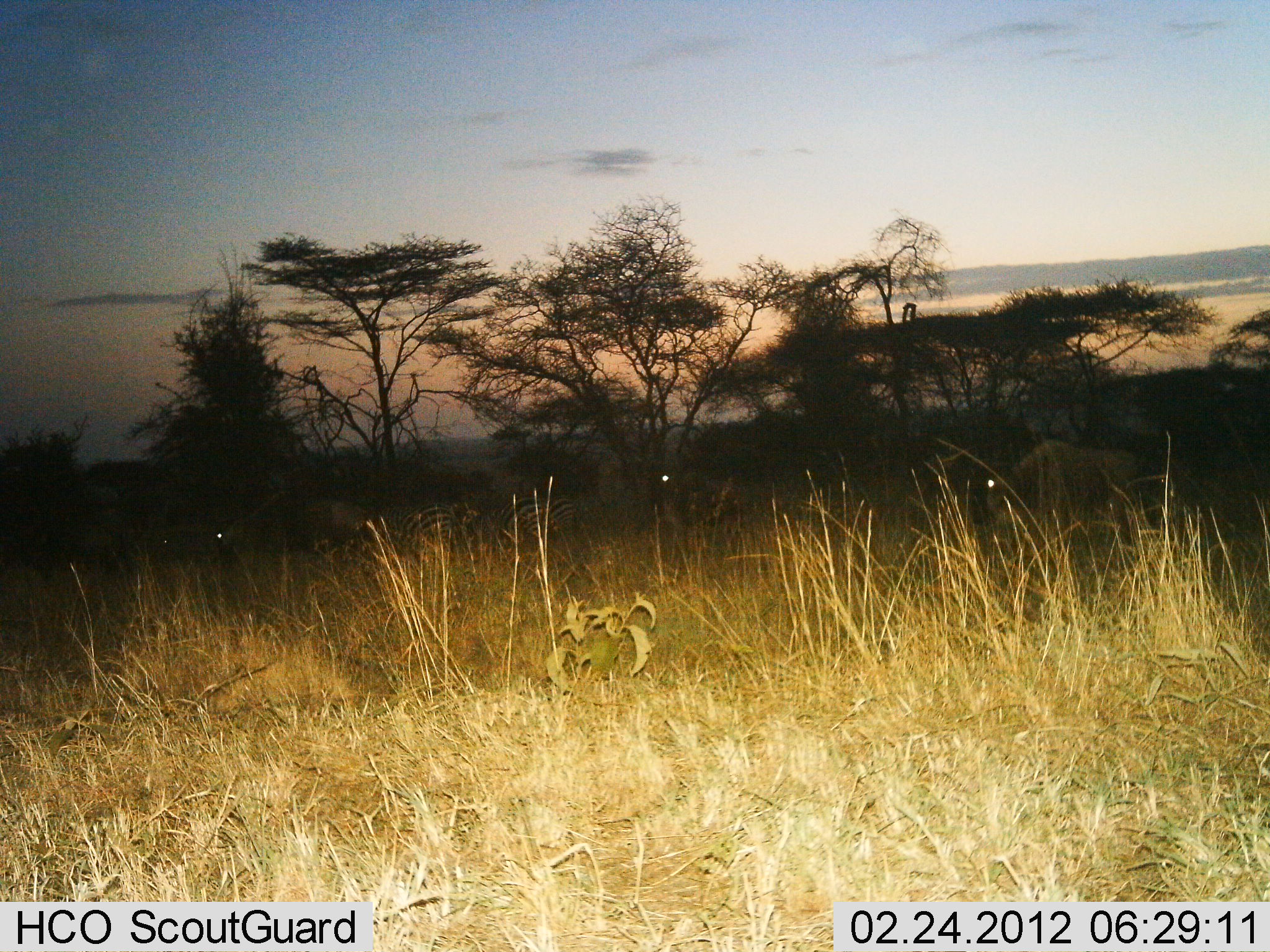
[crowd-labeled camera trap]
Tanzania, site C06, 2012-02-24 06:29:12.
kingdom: Animalia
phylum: Chordata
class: Mammalia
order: Artiodactyla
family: Bovidae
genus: Connochaetes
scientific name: Connochaetes taurinus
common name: blue wildebeest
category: wildebeest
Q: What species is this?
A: Wildebeest (blue wildebeest) (Connochaetes taurinus).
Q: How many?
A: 4.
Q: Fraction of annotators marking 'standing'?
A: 80%.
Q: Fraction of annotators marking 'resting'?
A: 0%.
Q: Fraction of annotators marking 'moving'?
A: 27%.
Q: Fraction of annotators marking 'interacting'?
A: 0%.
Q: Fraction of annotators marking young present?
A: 0%.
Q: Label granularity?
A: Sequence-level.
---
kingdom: Animalia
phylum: Chordata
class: Mammalia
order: Perissodactyla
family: Equidae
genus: Equus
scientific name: Equus quagga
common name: plains zebra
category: zebra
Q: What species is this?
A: Zebra (plains zebra) (Equus quagga).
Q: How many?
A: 3.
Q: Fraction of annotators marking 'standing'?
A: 78%.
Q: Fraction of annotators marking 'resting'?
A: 0%.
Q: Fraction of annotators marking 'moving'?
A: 11%.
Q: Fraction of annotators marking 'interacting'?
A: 0%.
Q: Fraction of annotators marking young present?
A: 0%.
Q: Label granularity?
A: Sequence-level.